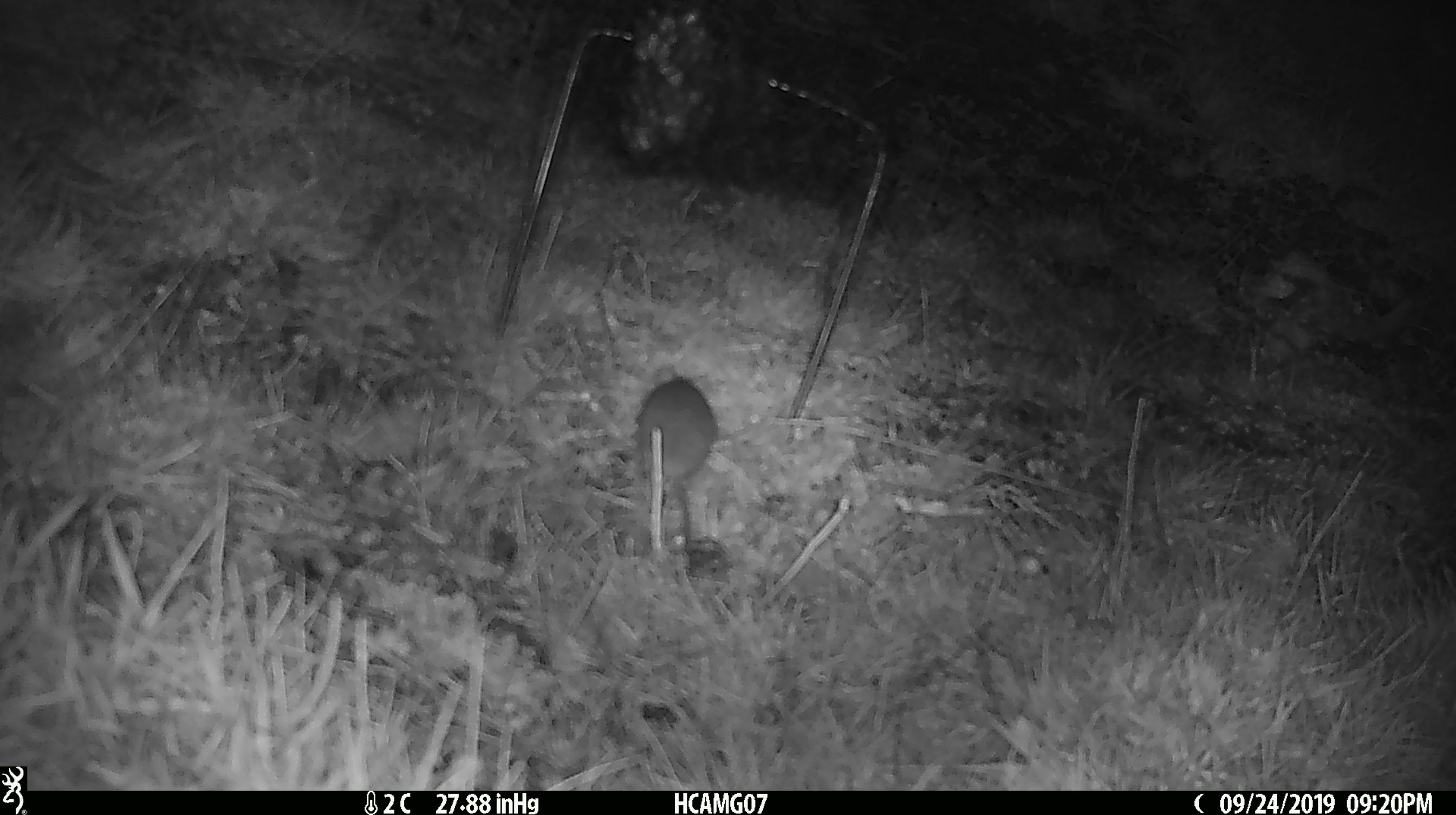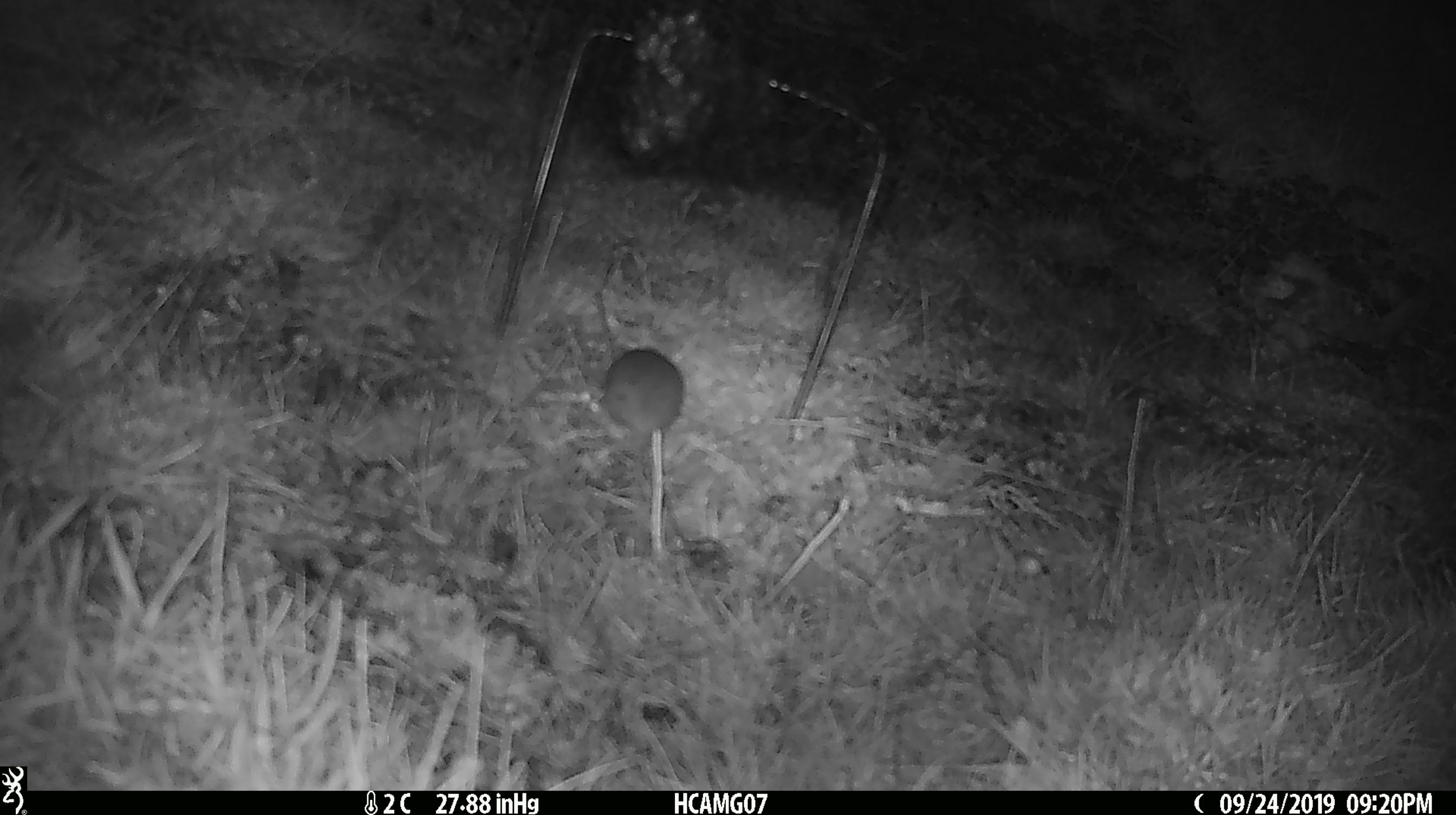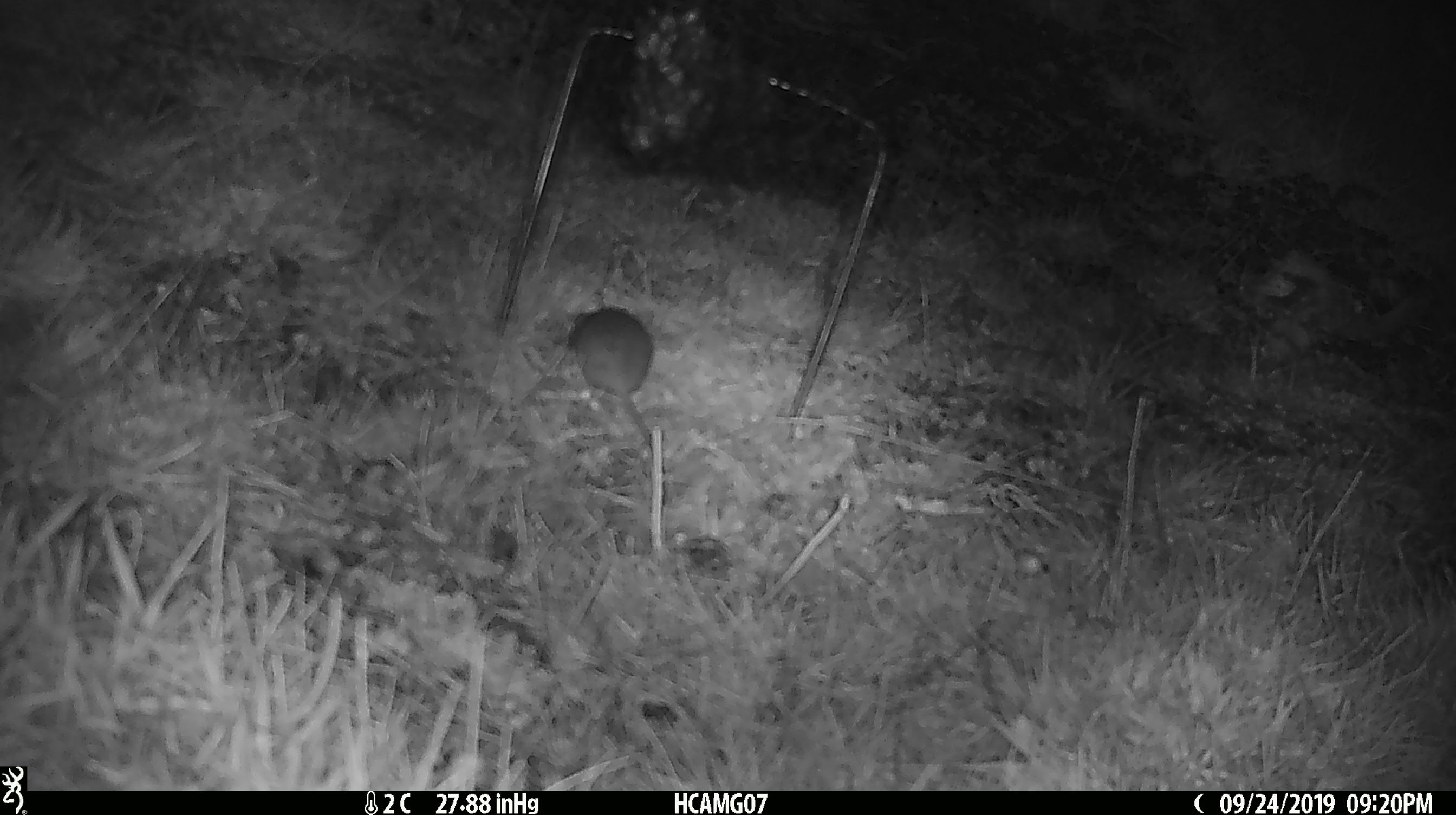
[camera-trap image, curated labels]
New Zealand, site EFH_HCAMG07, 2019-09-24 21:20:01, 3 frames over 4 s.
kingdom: Animalia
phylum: Chordata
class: Mammalia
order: Rodentia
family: Muridae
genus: Mus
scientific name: Mus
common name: mouse